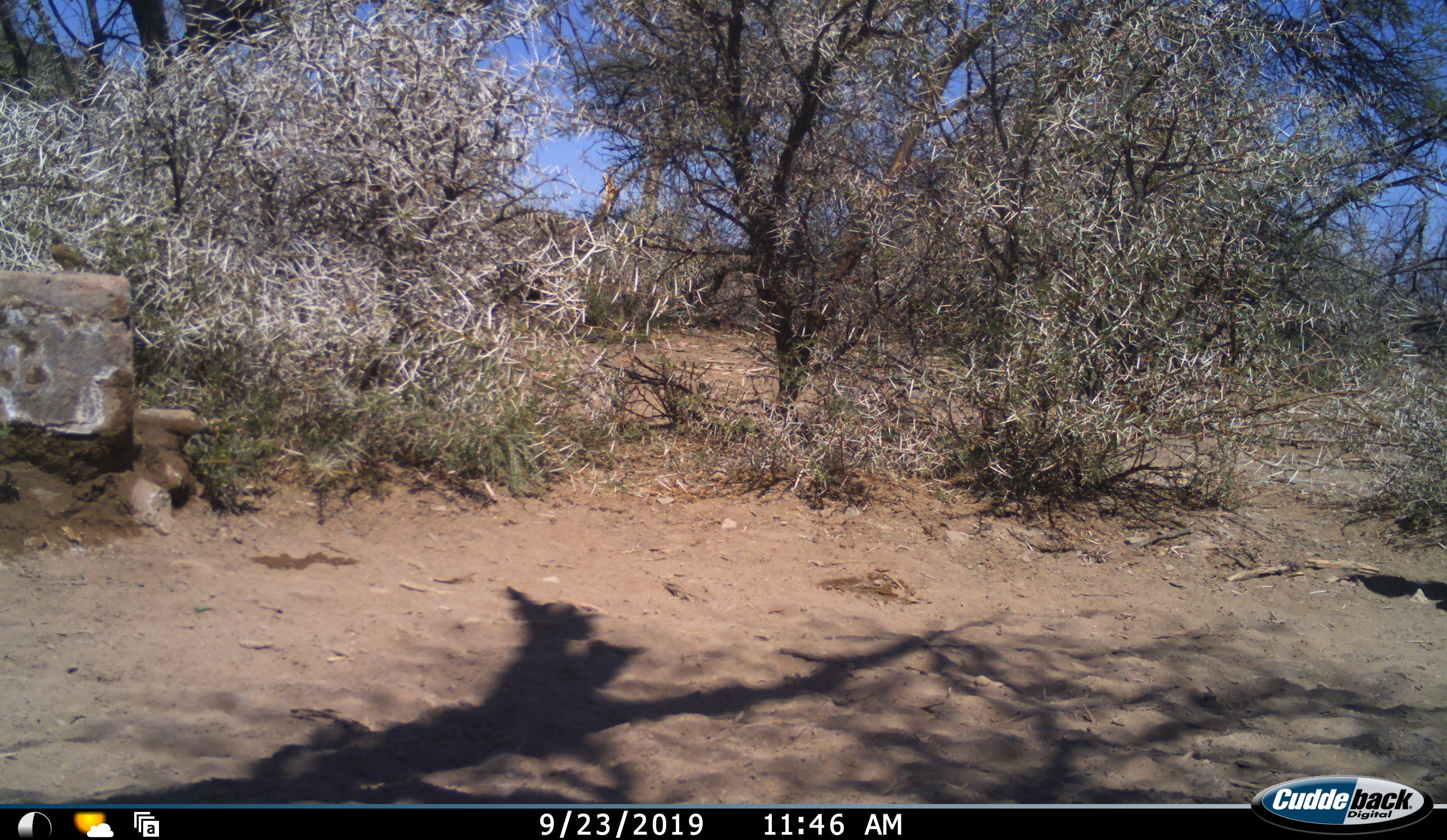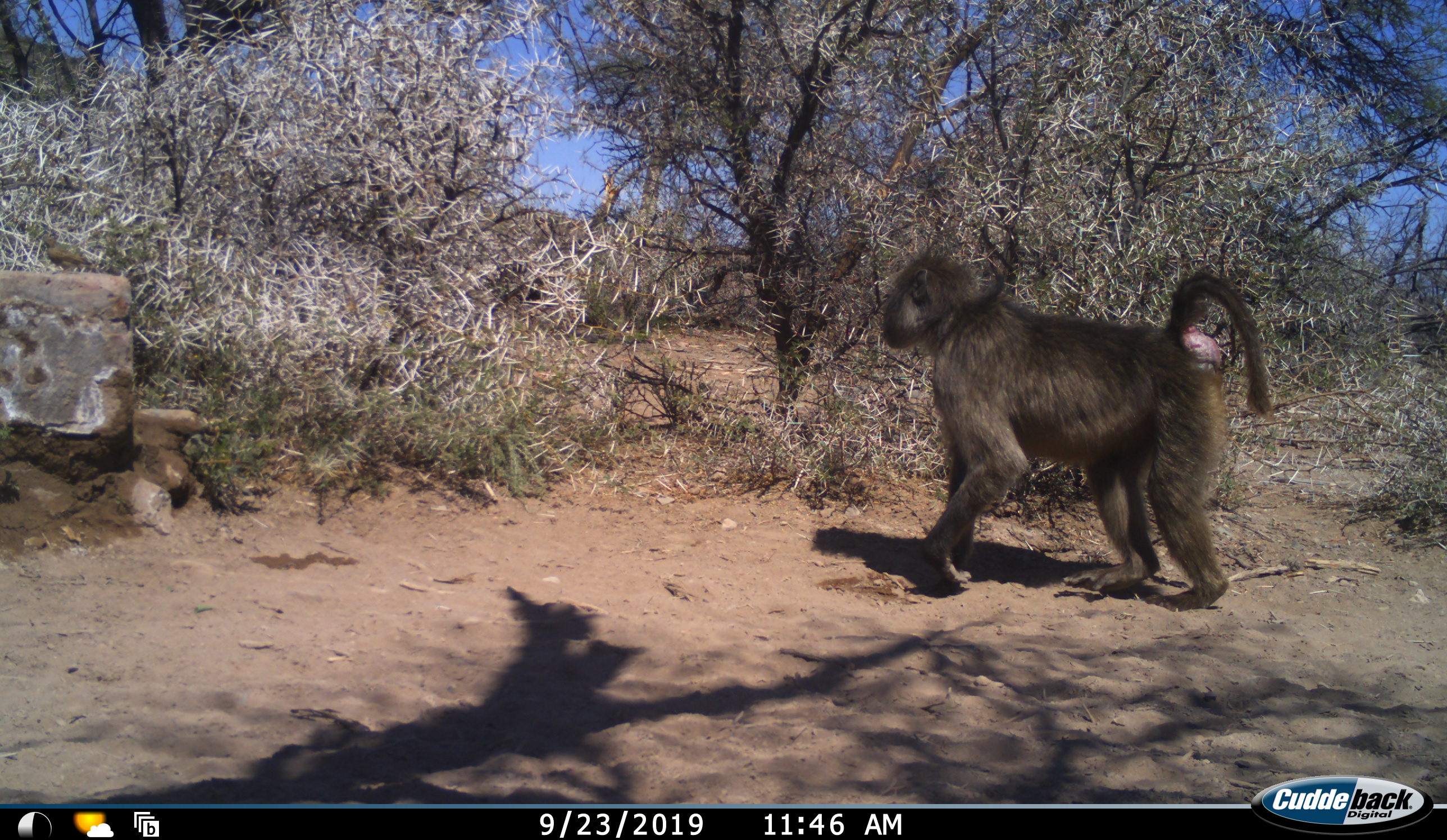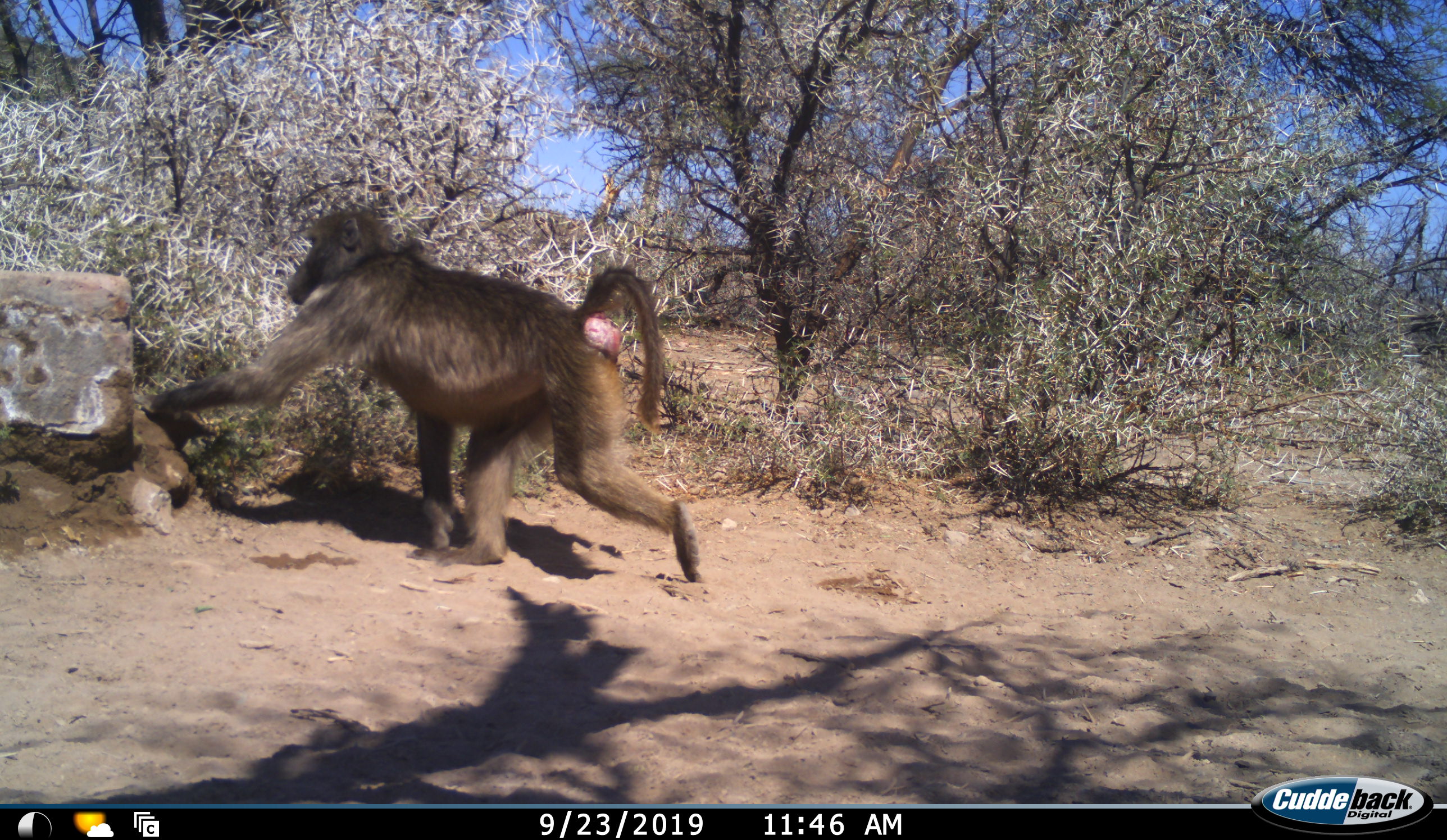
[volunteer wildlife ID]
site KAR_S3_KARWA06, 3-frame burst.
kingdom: Animalia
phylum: Chordata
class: Mammalia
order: Primates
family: Cercopithecidae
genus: Papio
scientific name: Papio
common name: baboon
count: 1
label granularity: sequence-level